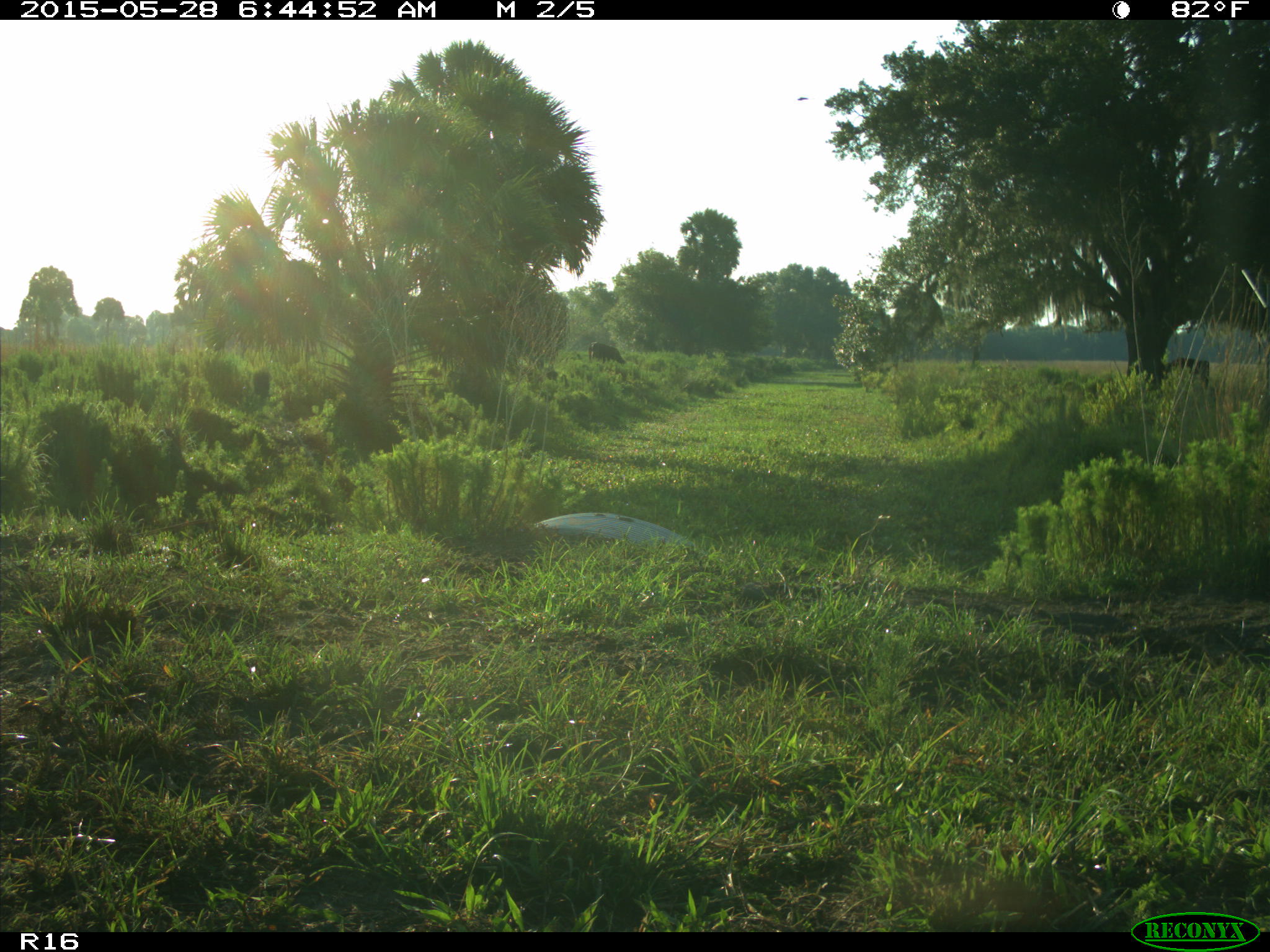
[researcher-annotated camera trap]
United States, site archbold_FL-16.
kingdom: Animalia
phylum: Chordata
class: Mammalia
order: Artiodactyla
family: Bovidae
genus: Bos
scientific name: Bos taurus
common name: domestic cow